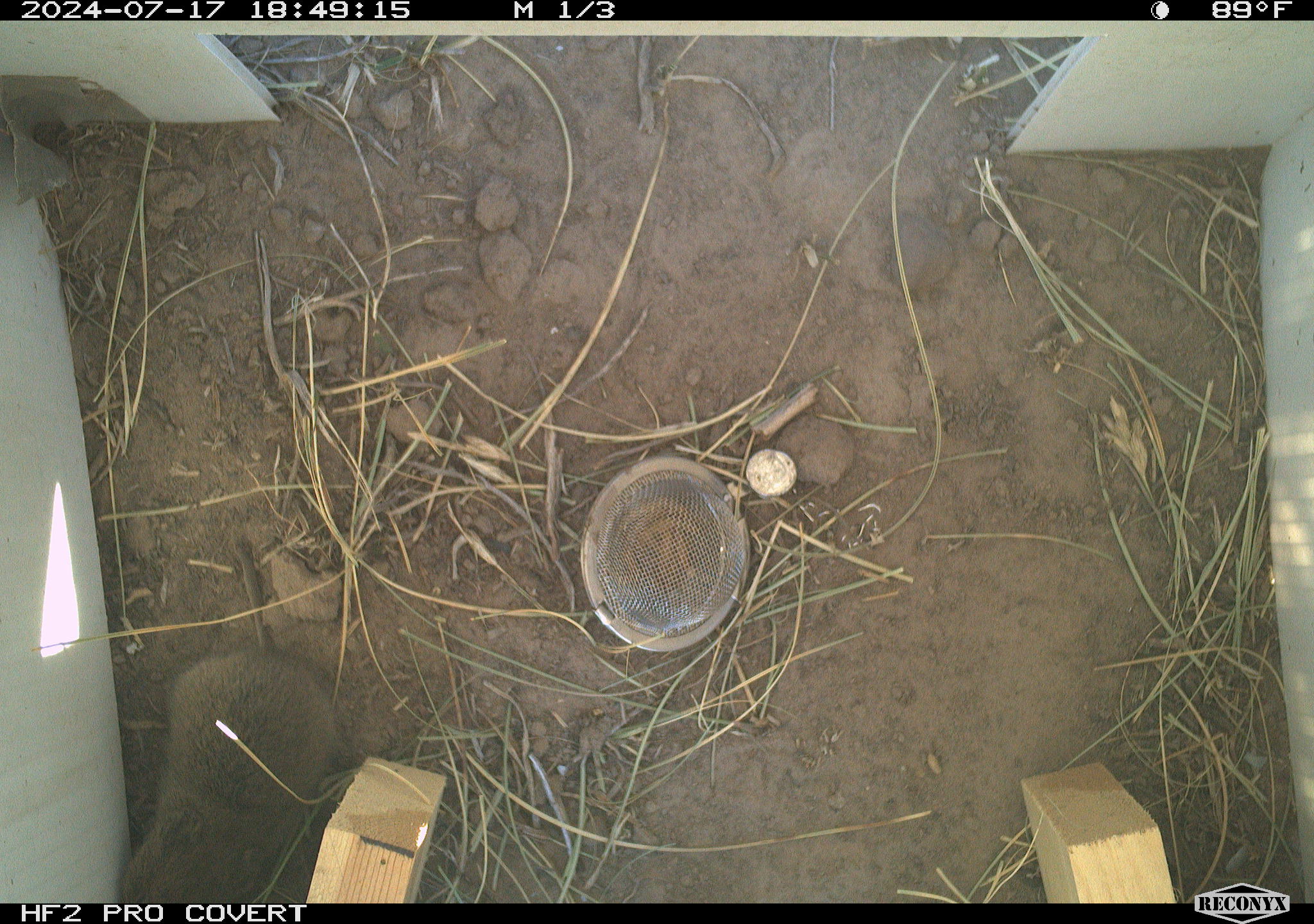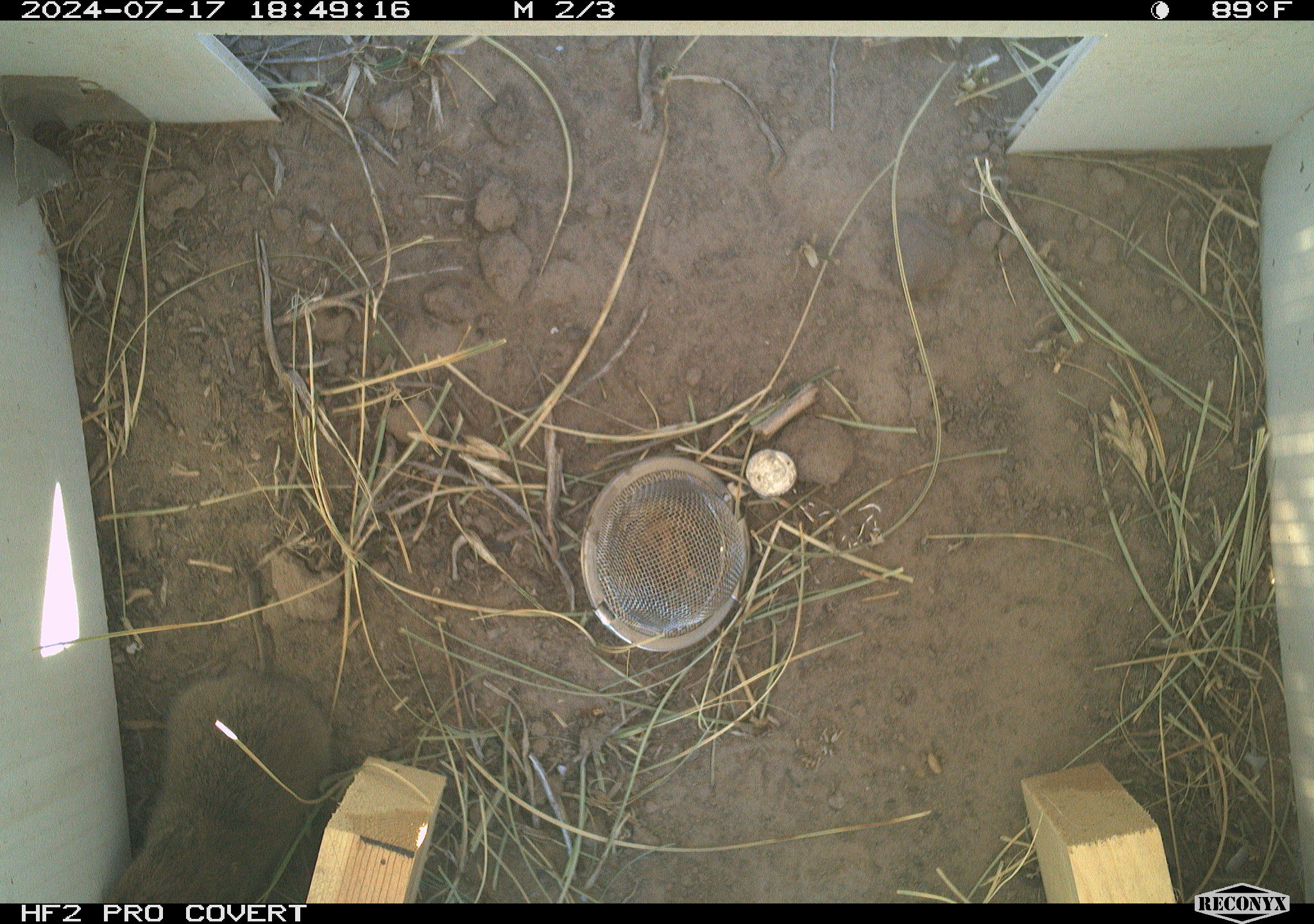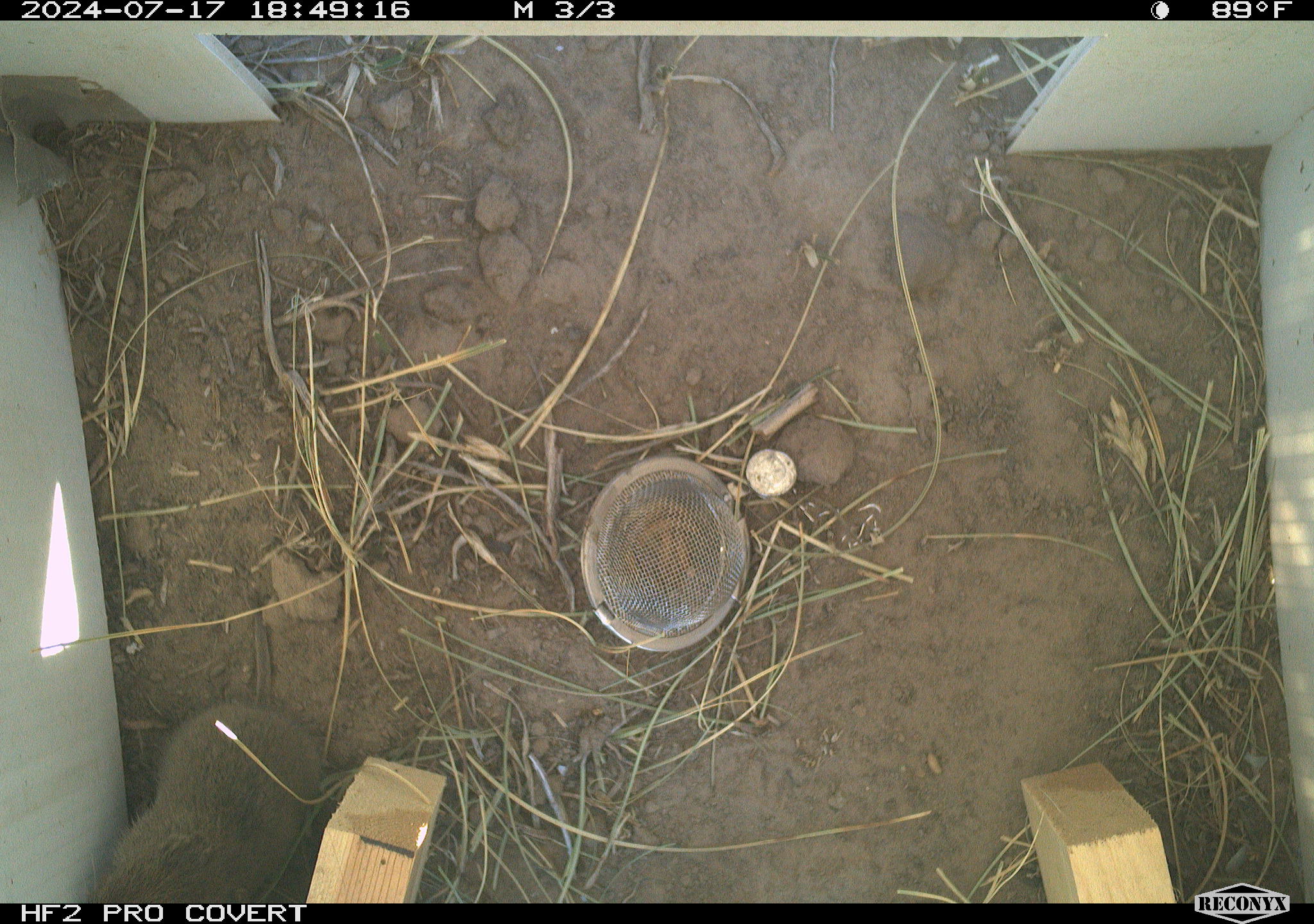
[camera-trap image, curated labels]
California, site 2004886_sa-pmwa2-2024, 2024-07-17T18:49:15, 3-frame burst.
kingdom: Animalia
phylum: Chordata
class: Mammalia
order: Rodentia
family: Cricetidae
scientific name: Arvicolinae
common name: voles, lemmings, and muskrats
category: arvicolinae subfamily